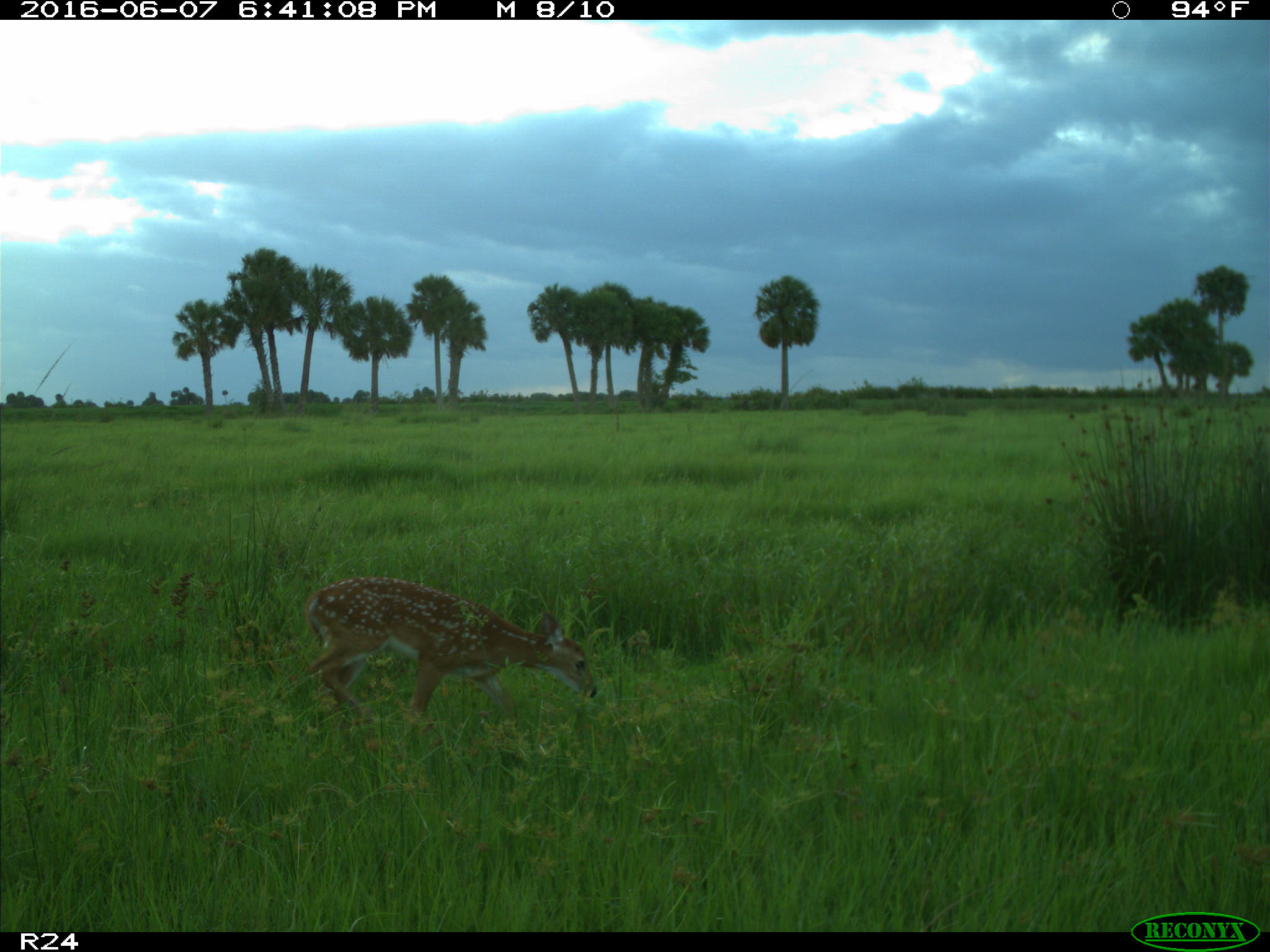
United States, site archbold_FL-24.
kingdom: Animalia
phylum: Chordata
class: Mammalia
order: Artiodactyla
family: Cervidae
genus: Odocoileus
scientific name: Odocoileus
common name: deer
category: unidentified deer